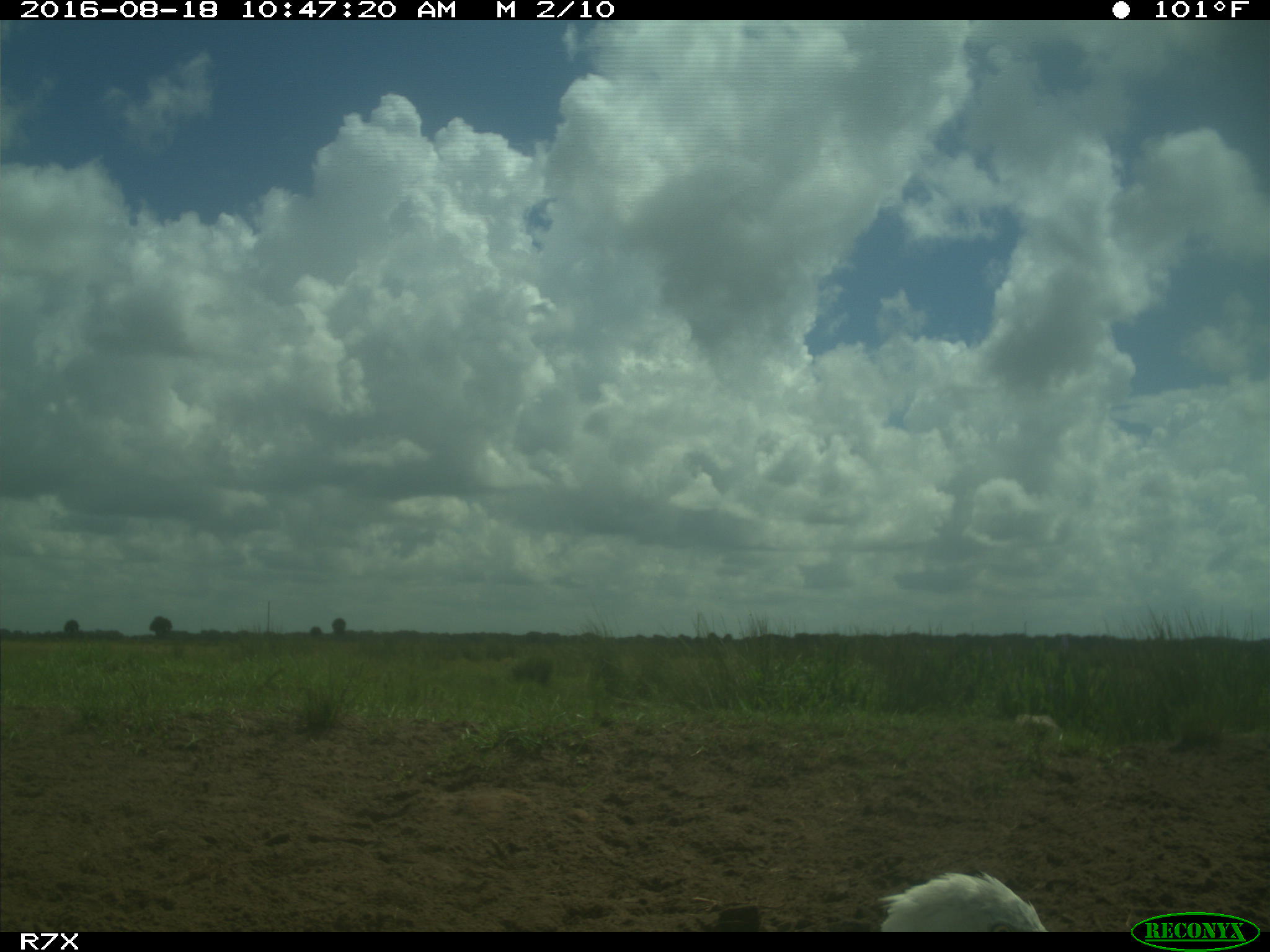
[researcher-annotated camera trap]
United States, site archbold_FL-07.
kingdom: Animalia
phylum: Chordata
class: Aves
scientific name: Aves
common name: birds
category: unidentified bird